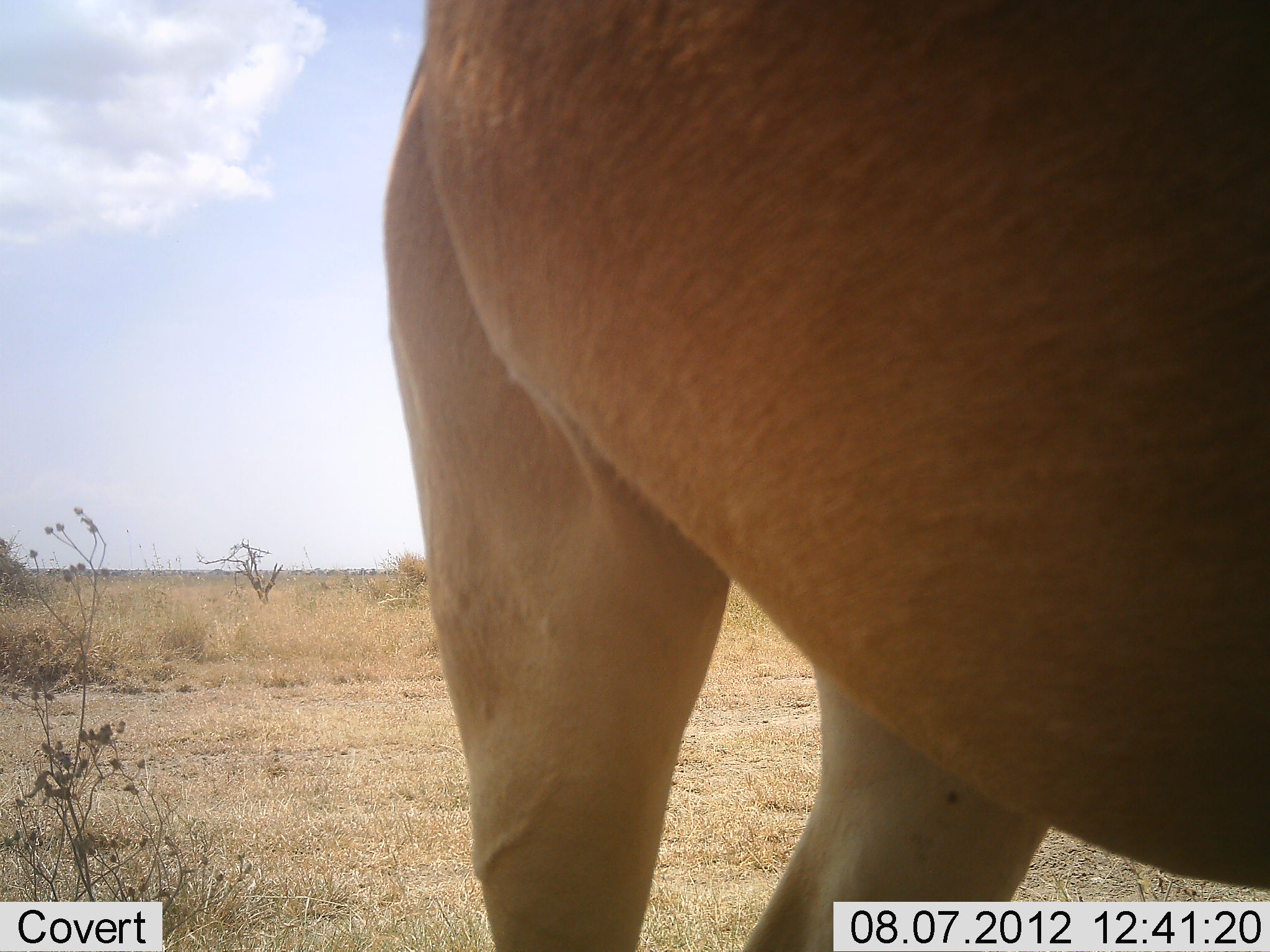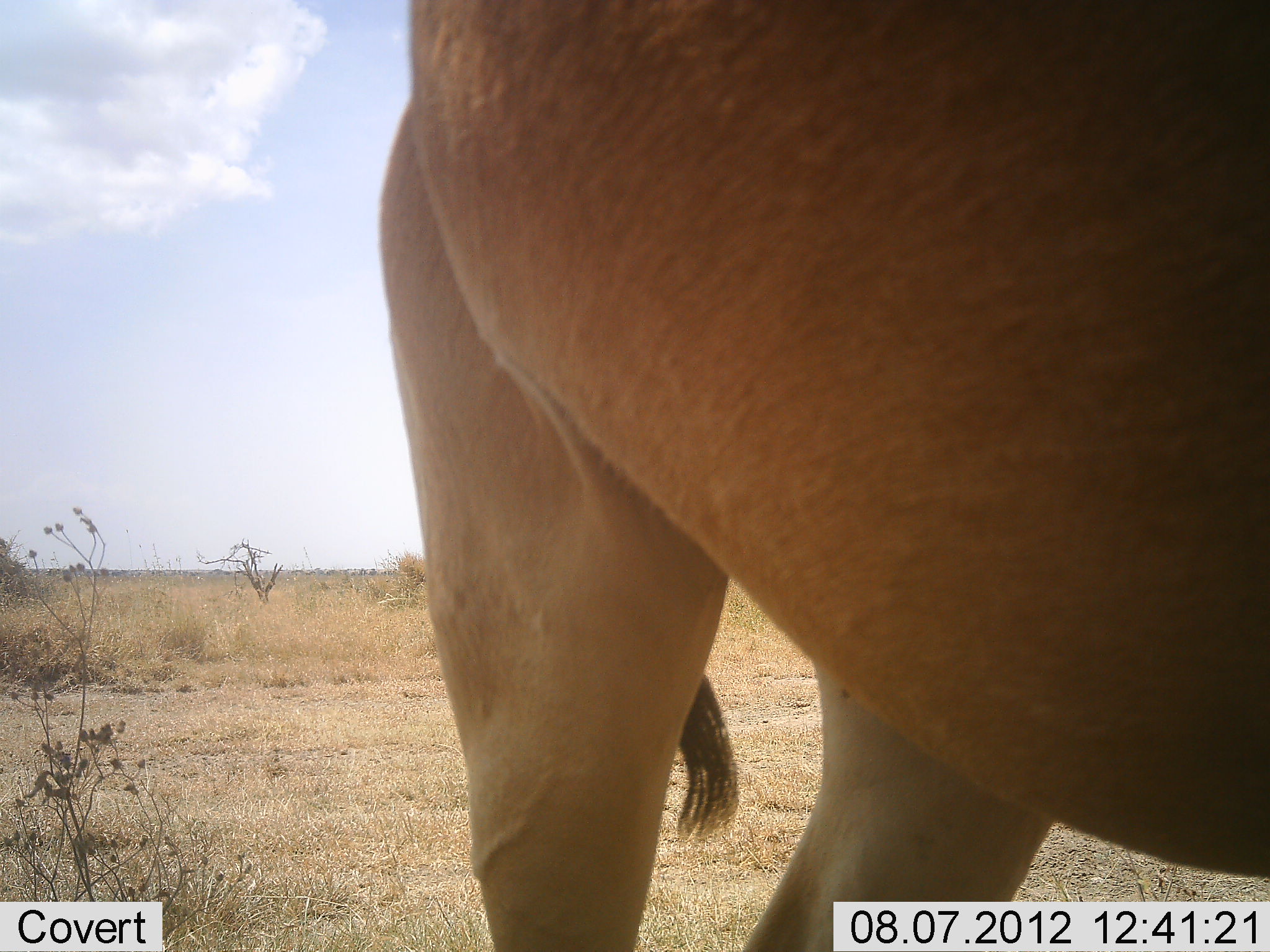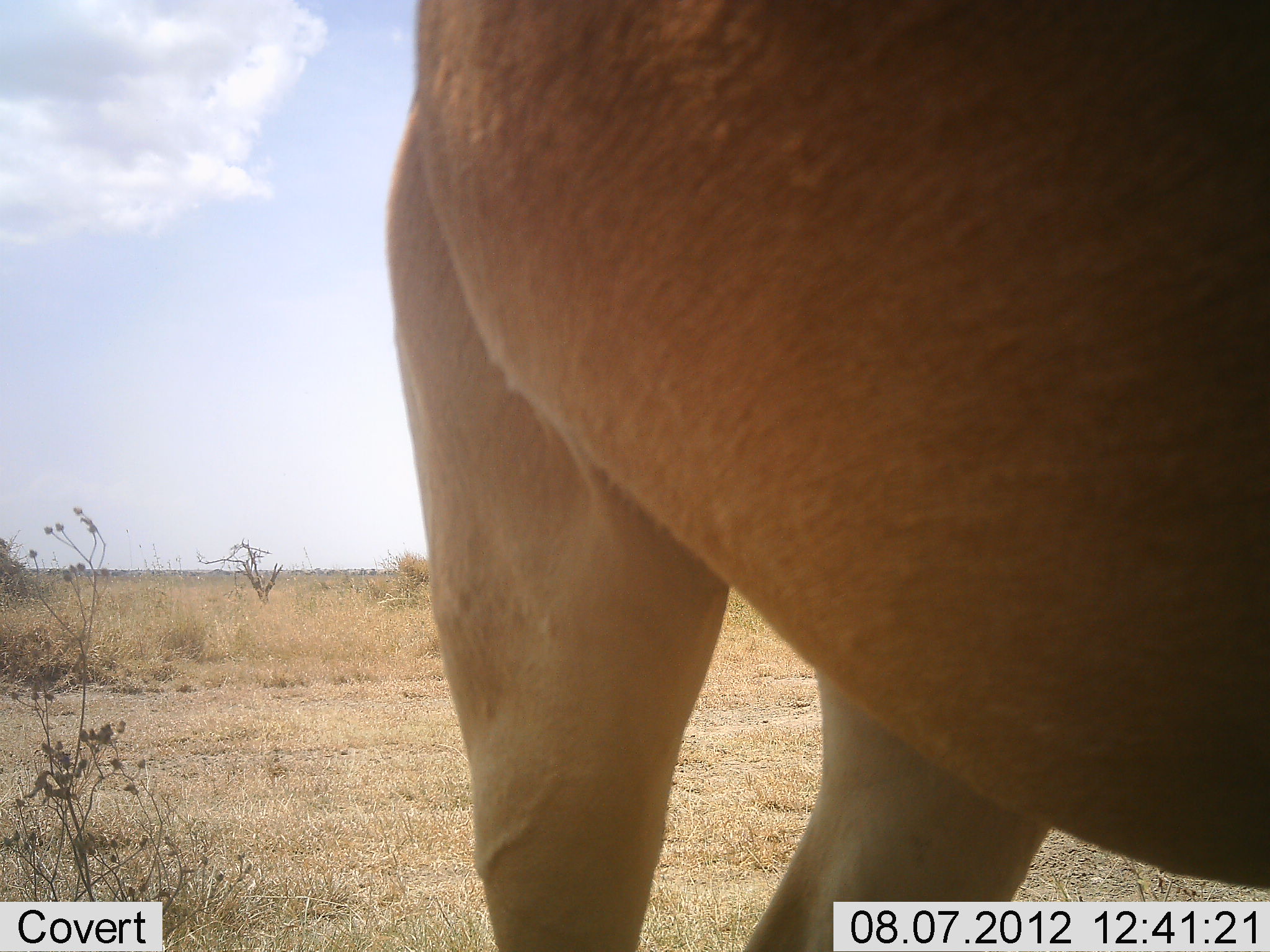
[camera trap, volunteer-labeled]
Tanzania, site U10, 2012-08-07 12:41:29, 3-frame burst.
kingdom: Animalia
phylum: Chordata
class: Mammalia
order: Artiodactyla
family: Bovidae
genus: Alcelaphus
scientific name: Alcelaphus buselaphus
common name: hartebeest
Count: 1.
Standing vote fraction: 100%.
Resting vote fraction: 0%.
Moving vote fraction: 0%.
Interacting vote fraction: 0%.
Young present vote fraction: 0%.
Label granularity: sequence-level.